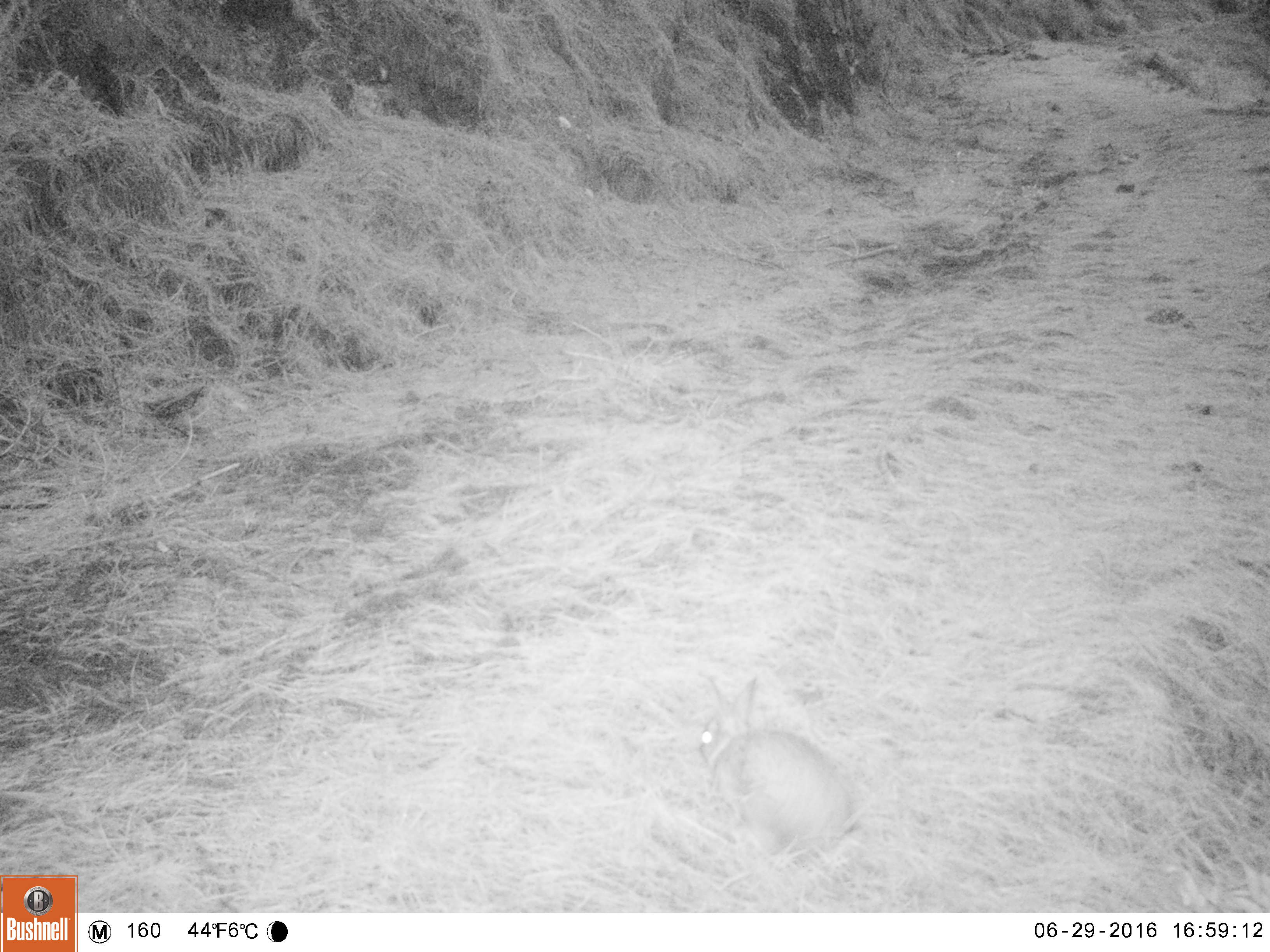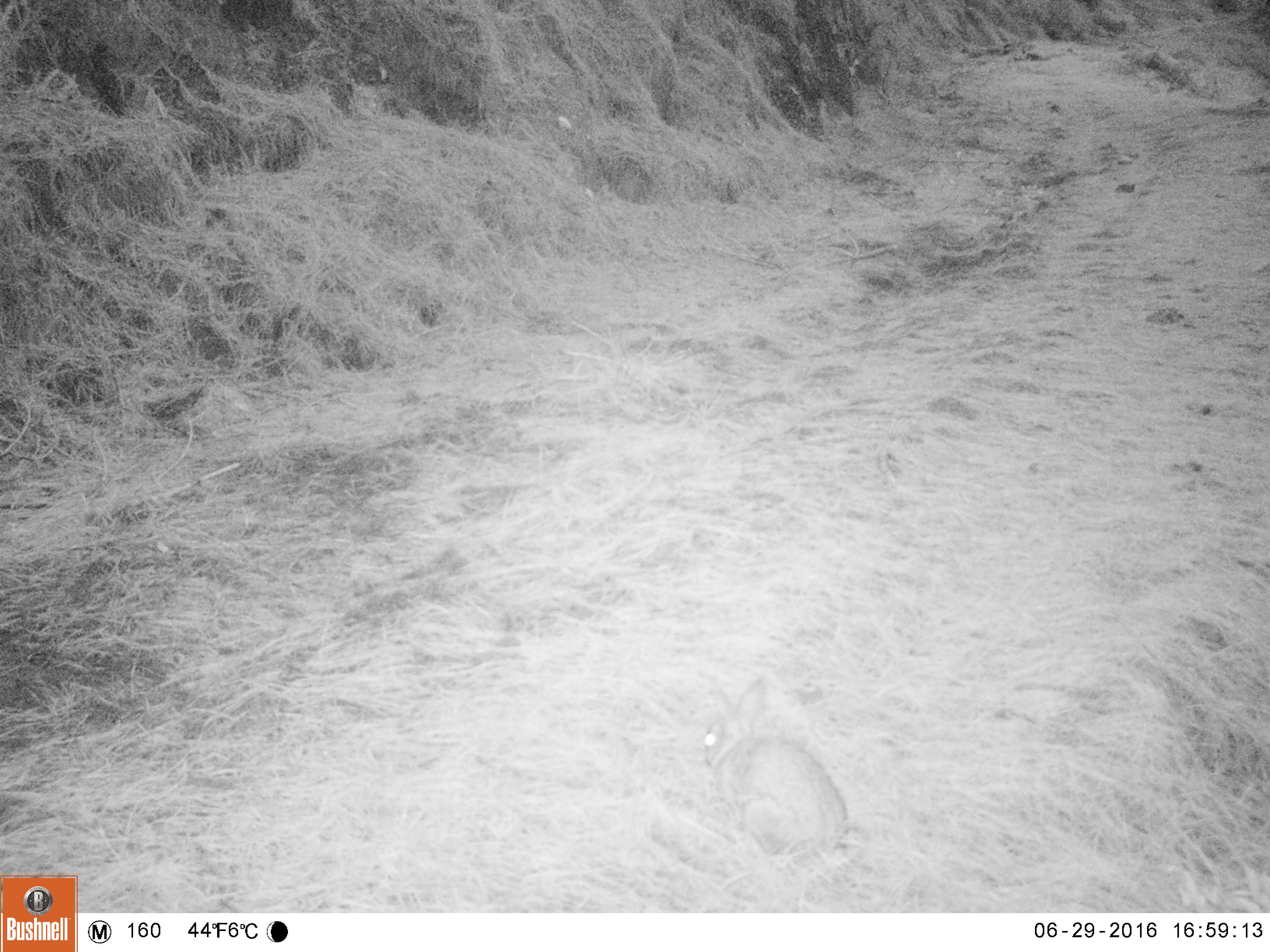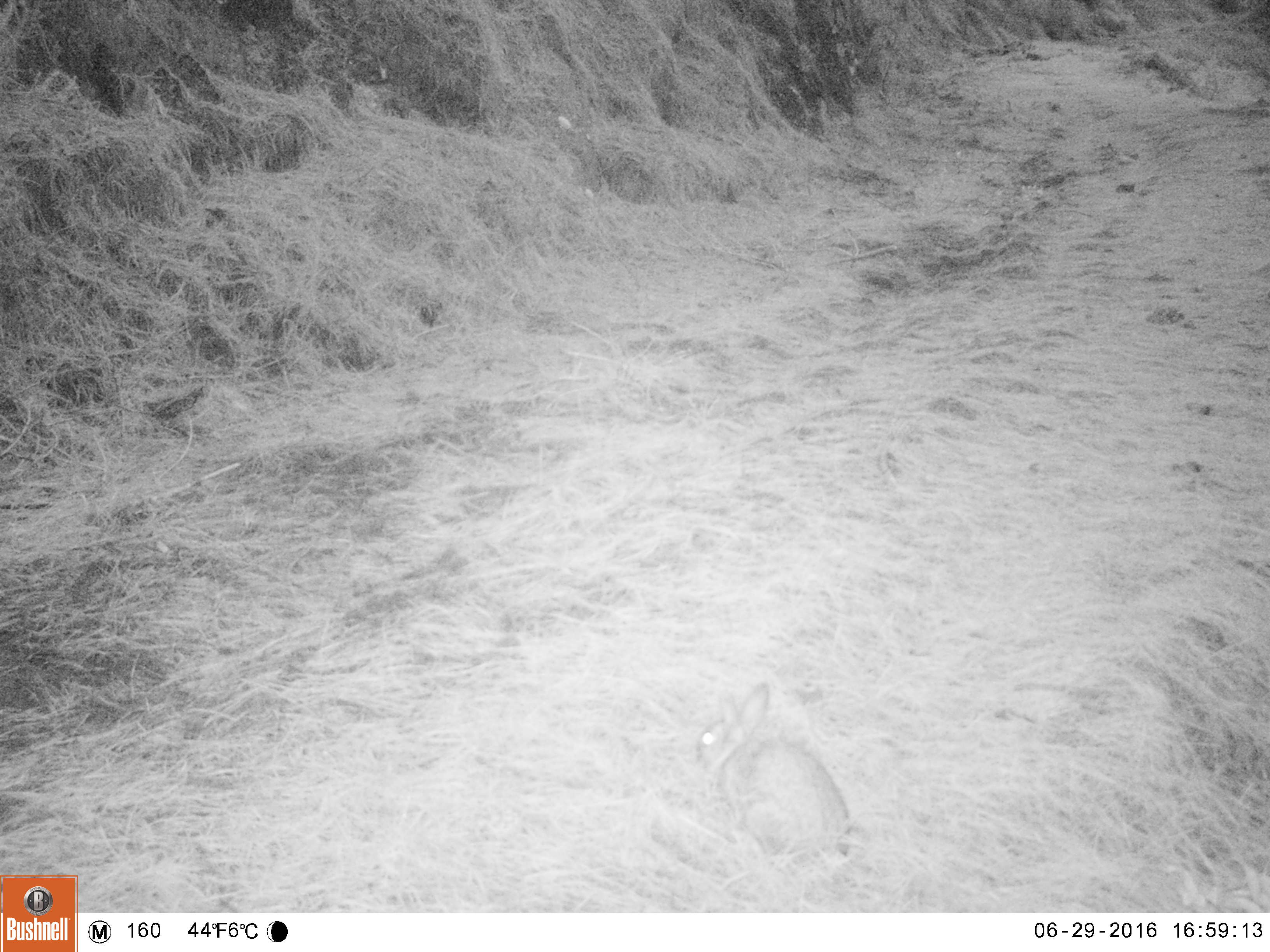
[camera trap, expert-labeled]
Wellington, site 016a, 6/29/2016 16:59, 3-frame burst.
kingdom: Animalia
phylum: Chordata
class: Mammalia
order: Lagomorpha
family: Leporidae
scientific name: Leporidae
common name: rabbit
Rabbit (Leporidae).